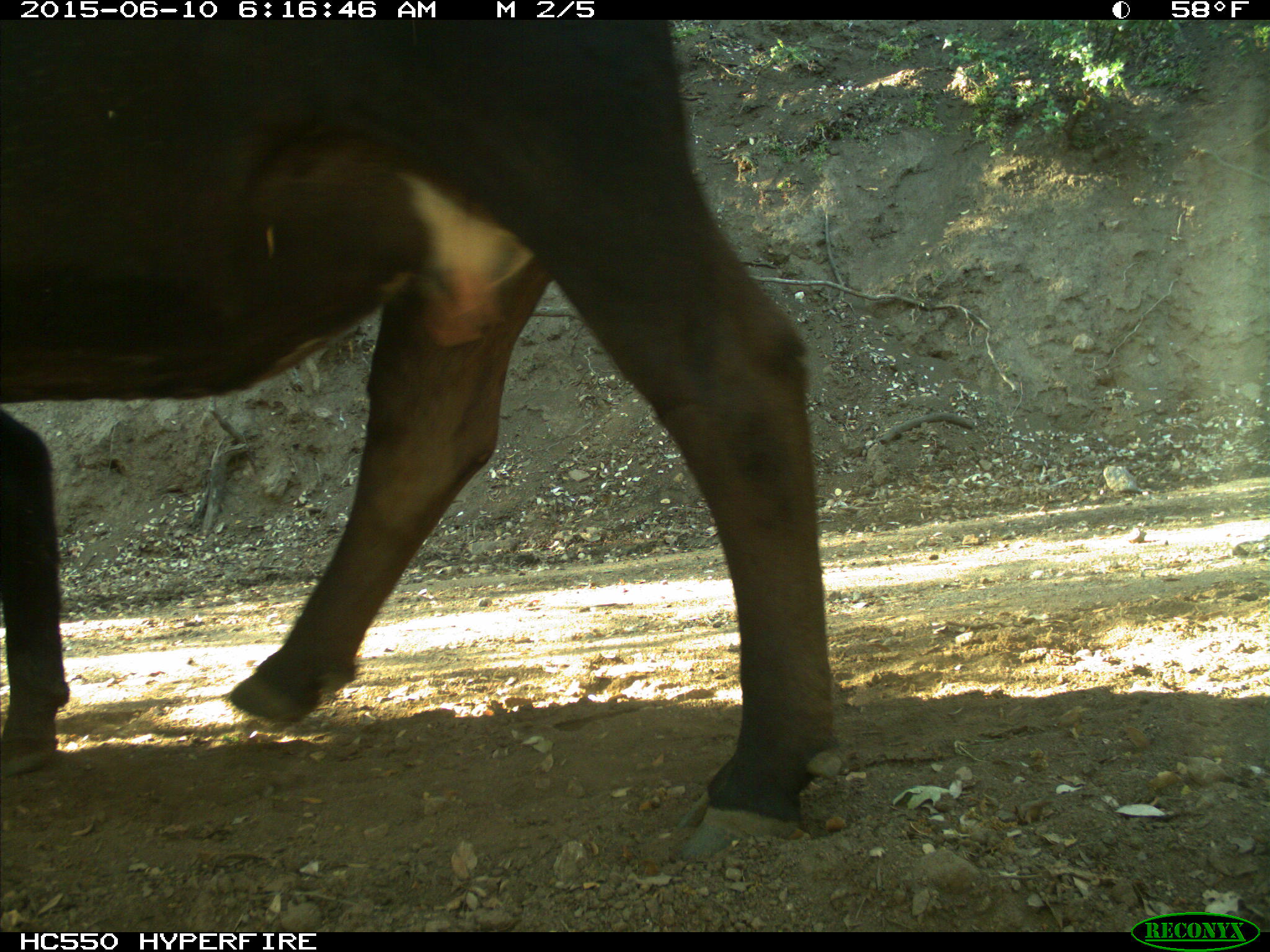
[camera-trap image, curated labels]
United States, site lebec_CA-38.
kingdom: Animalia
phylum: Chordata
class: Mammalia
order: Artiodactyla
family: Bovidae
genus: Bos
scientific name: Bos taurus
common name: domestic cow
Bos taurus (domestic cow).